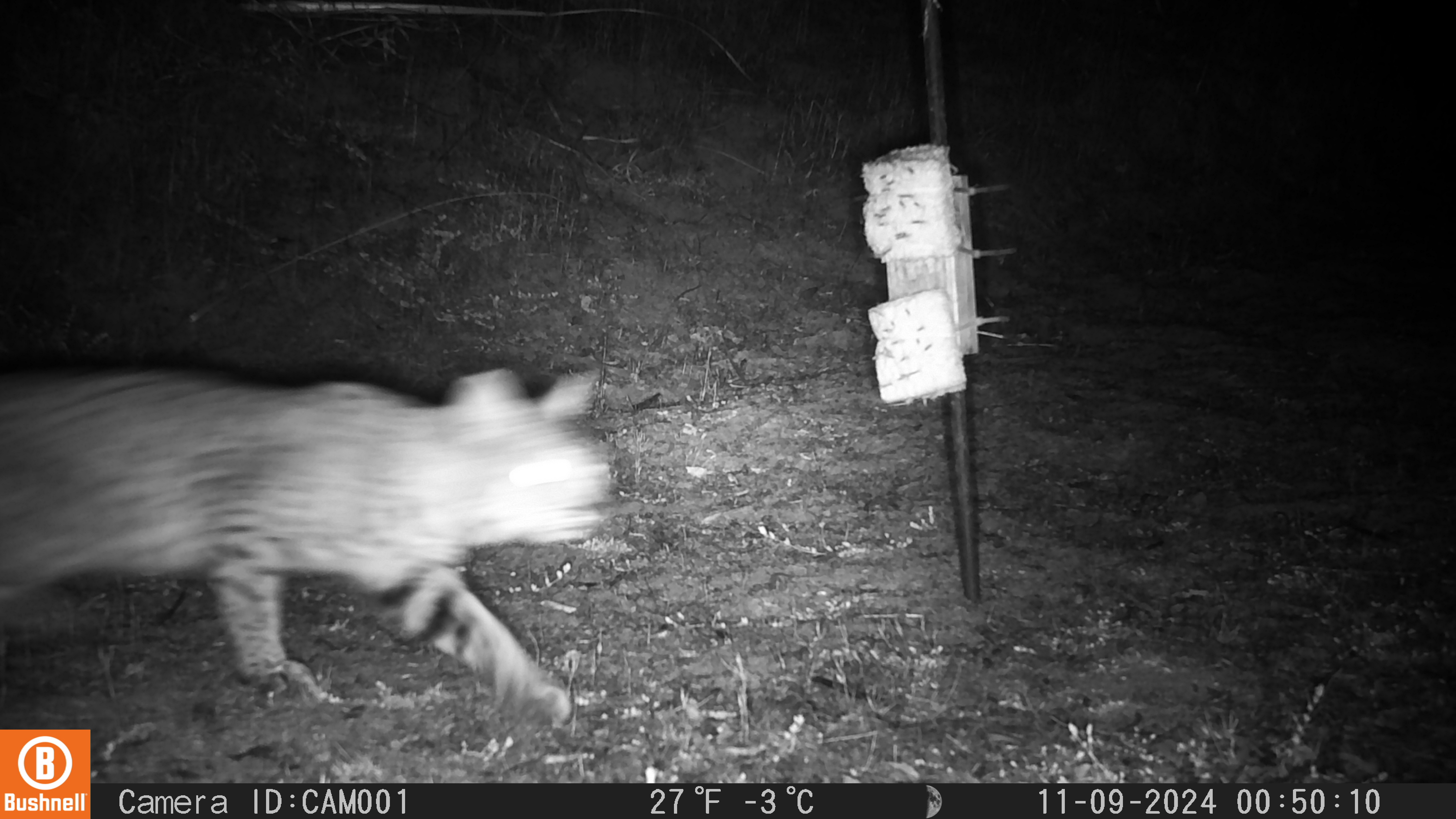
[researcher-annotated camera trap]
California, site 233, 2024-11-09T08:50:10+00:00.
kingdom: Animalia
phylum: Chordata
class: Mammalia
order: Carnivora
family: Felidae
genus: Lynx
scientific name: Lynx rufus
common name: bobcat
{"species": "bobcat (Lynx rufus)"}